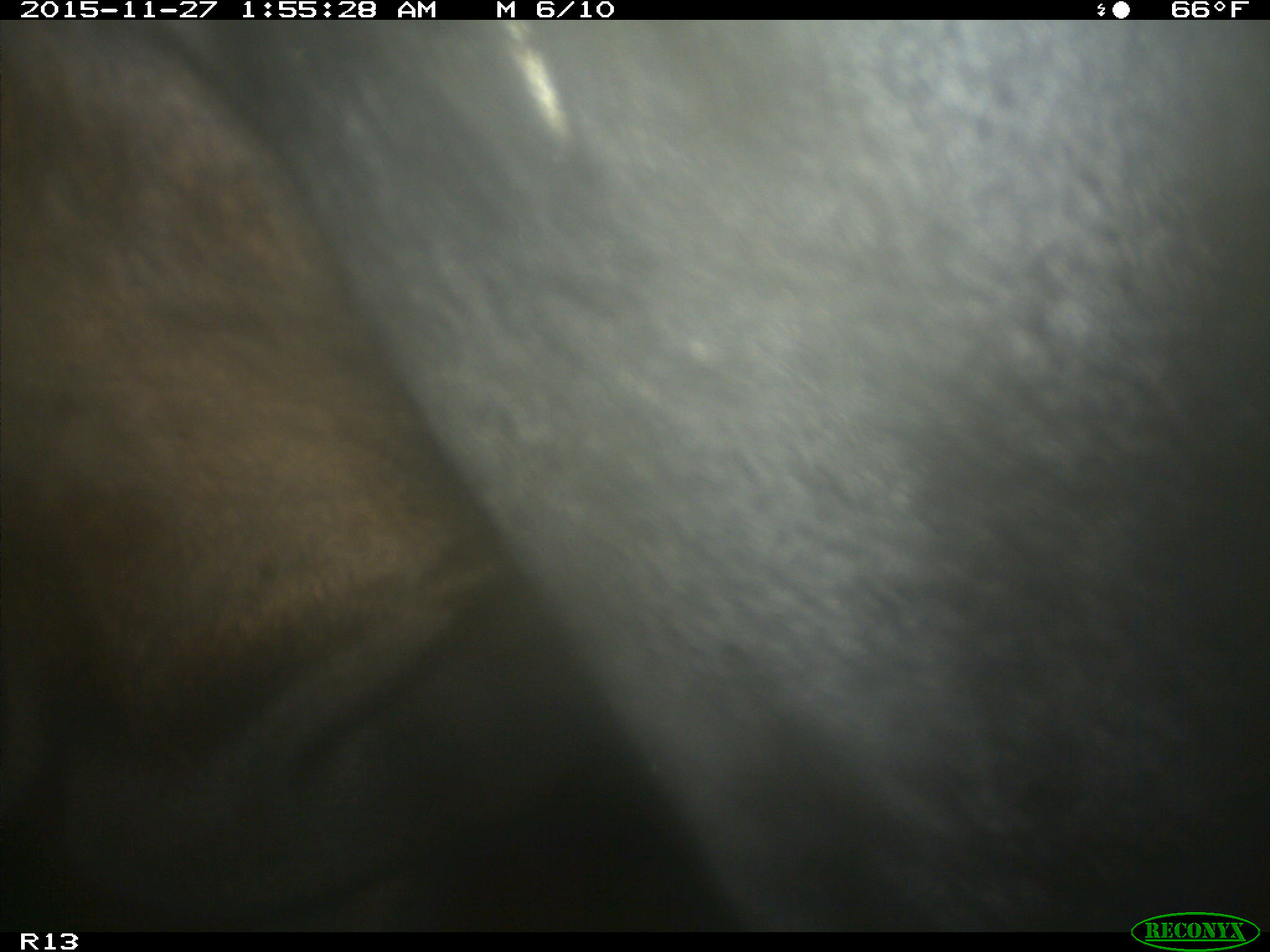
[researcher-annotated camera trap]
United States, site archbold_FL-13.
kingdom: Animalia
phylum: Chordata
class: Mammalia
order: Artiodactyla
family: Bovidae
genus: Bos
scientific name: Bos taurus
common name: domestic cow